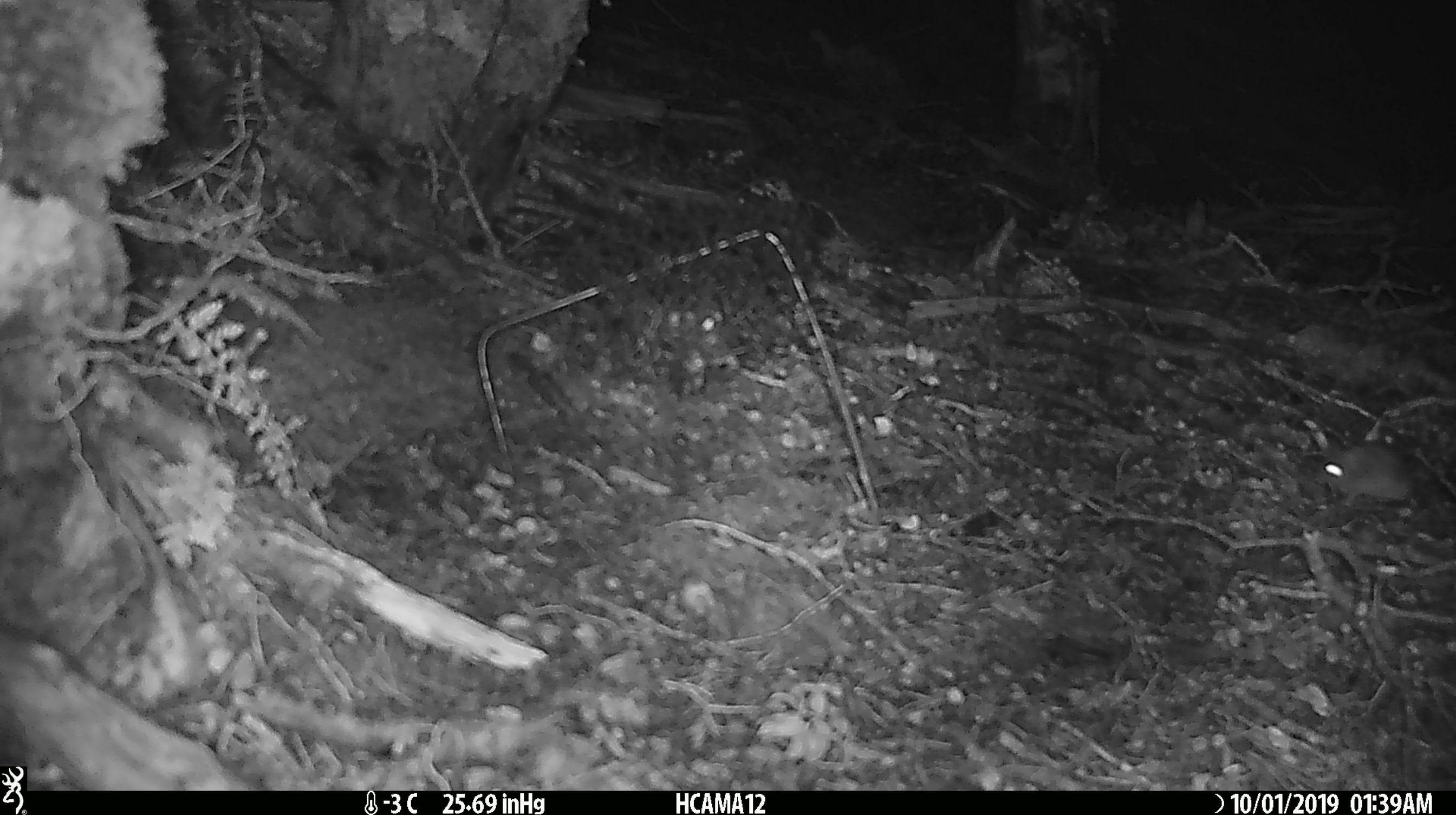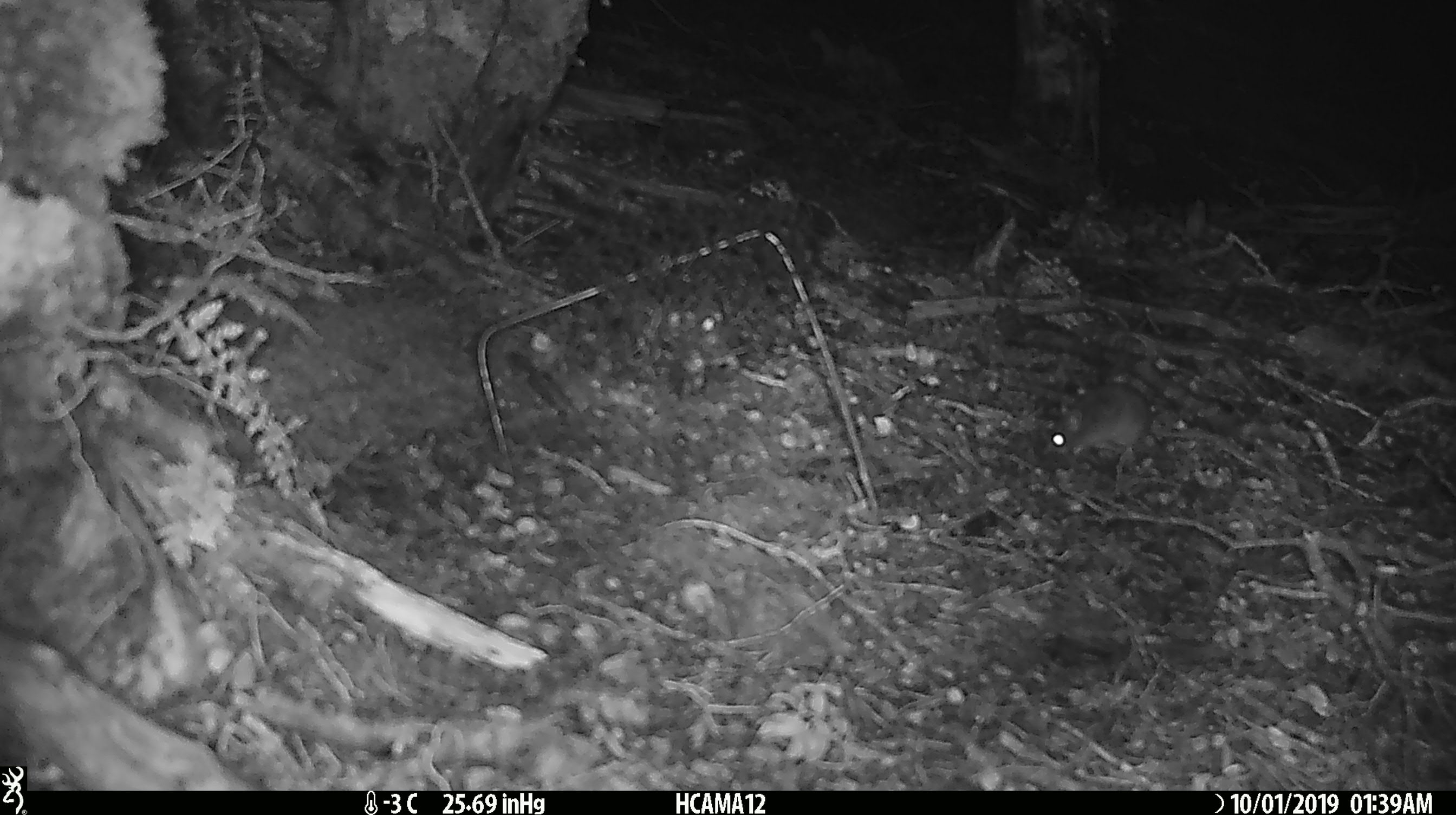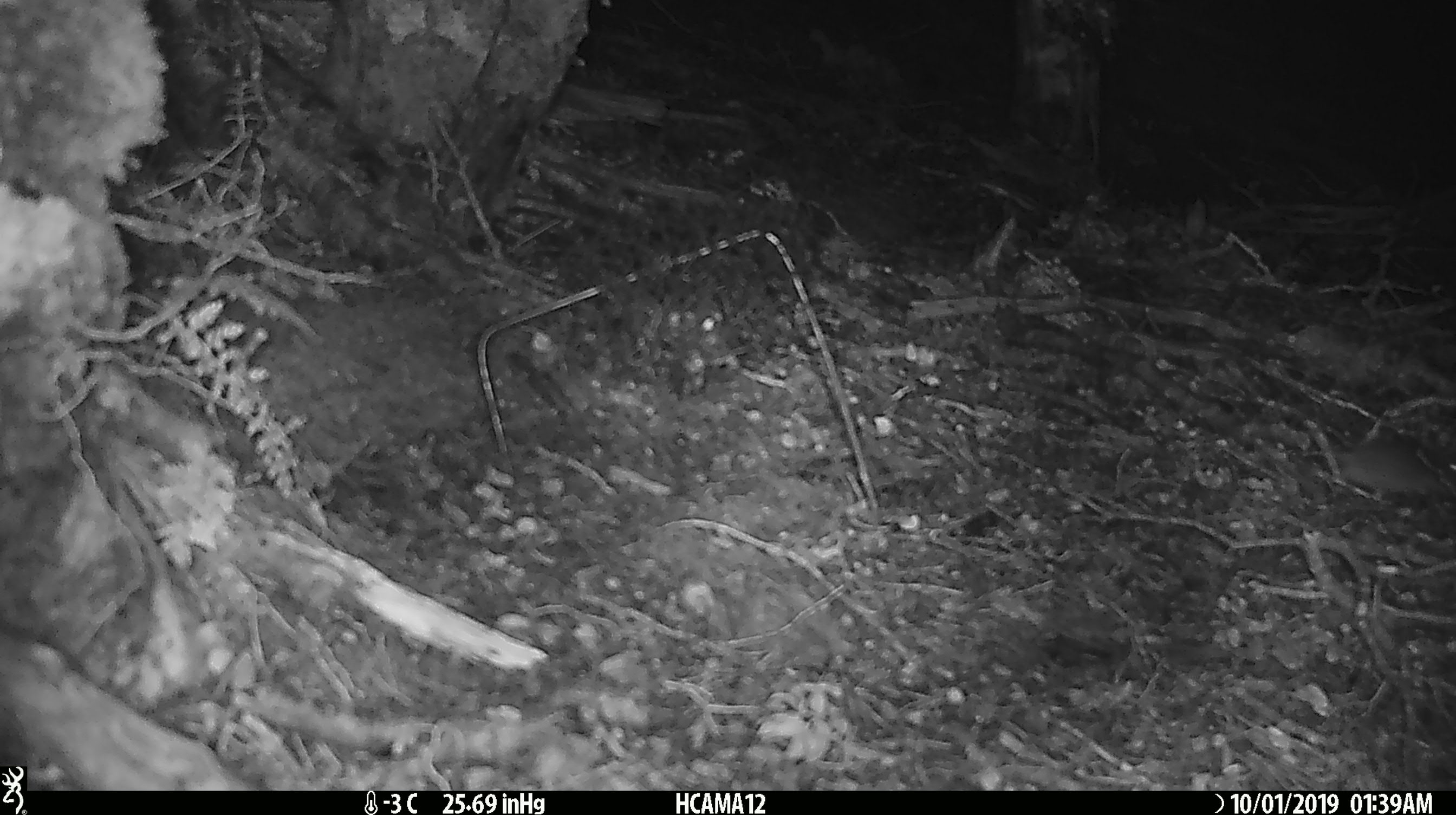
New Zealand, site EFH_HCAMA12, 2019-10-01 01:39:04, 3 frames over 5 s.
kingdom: Animalia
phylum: Chordata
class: Mammalia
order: Rodentia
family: Muridae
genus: Mus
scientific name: Mus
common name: mouse